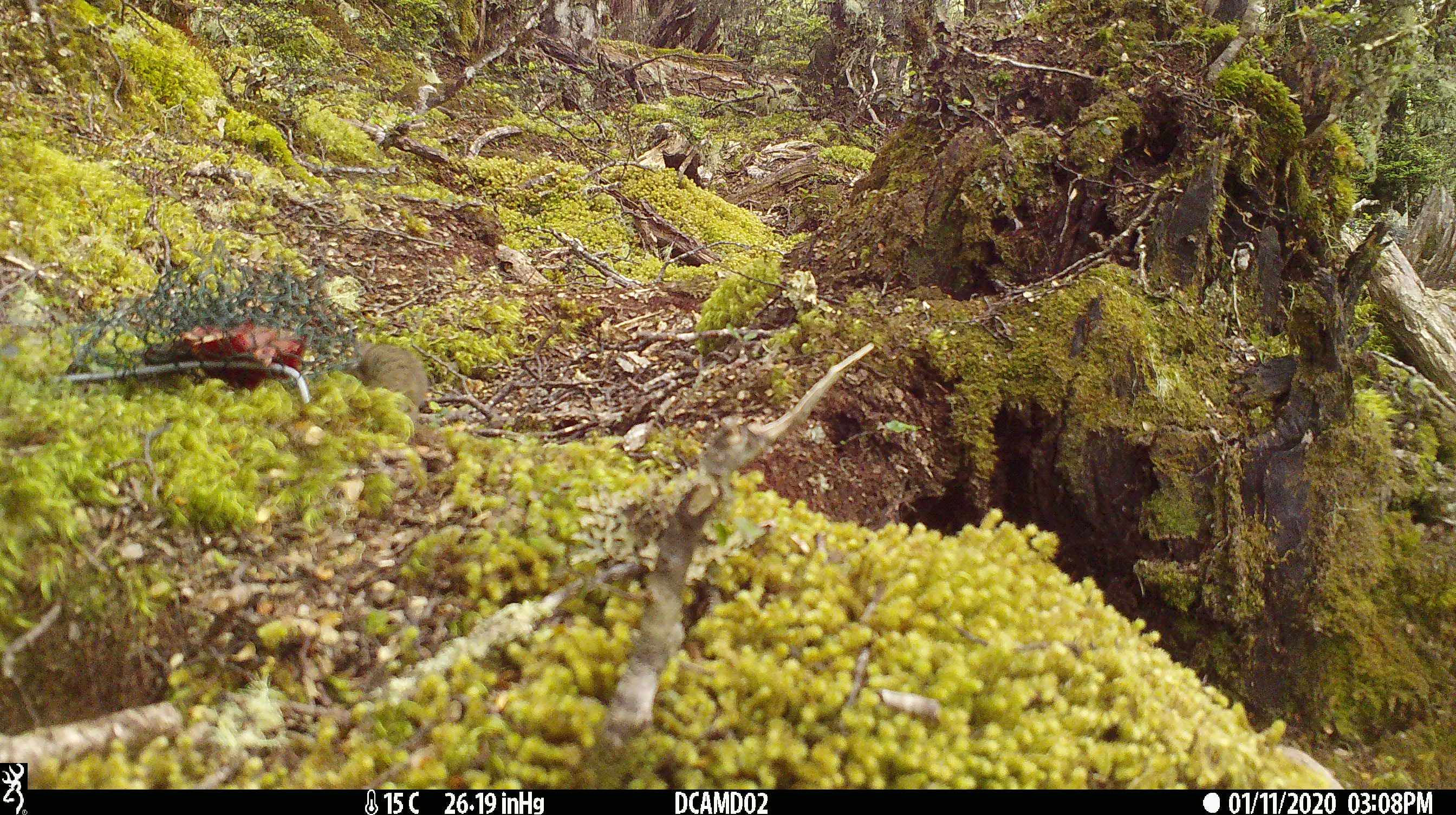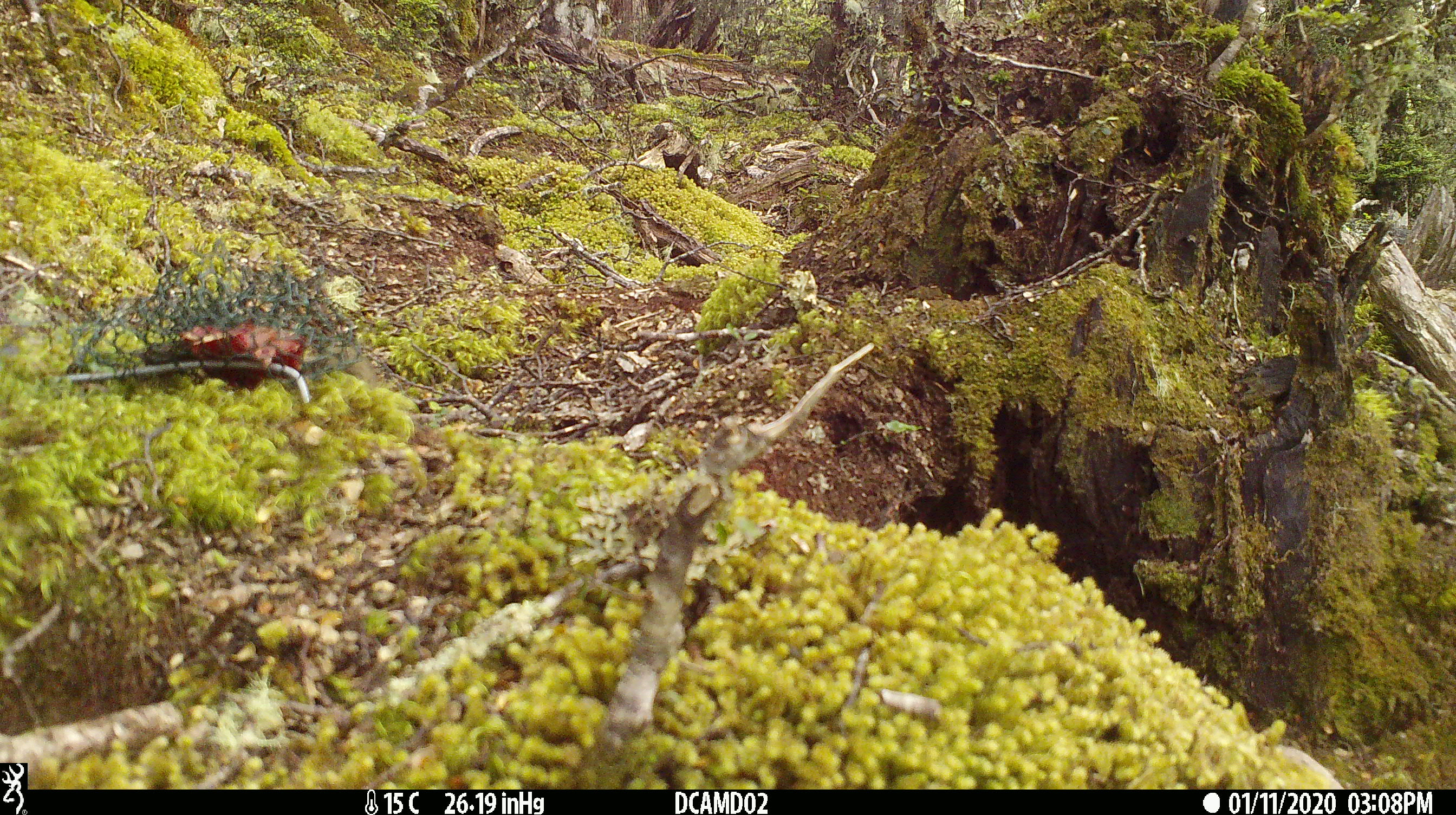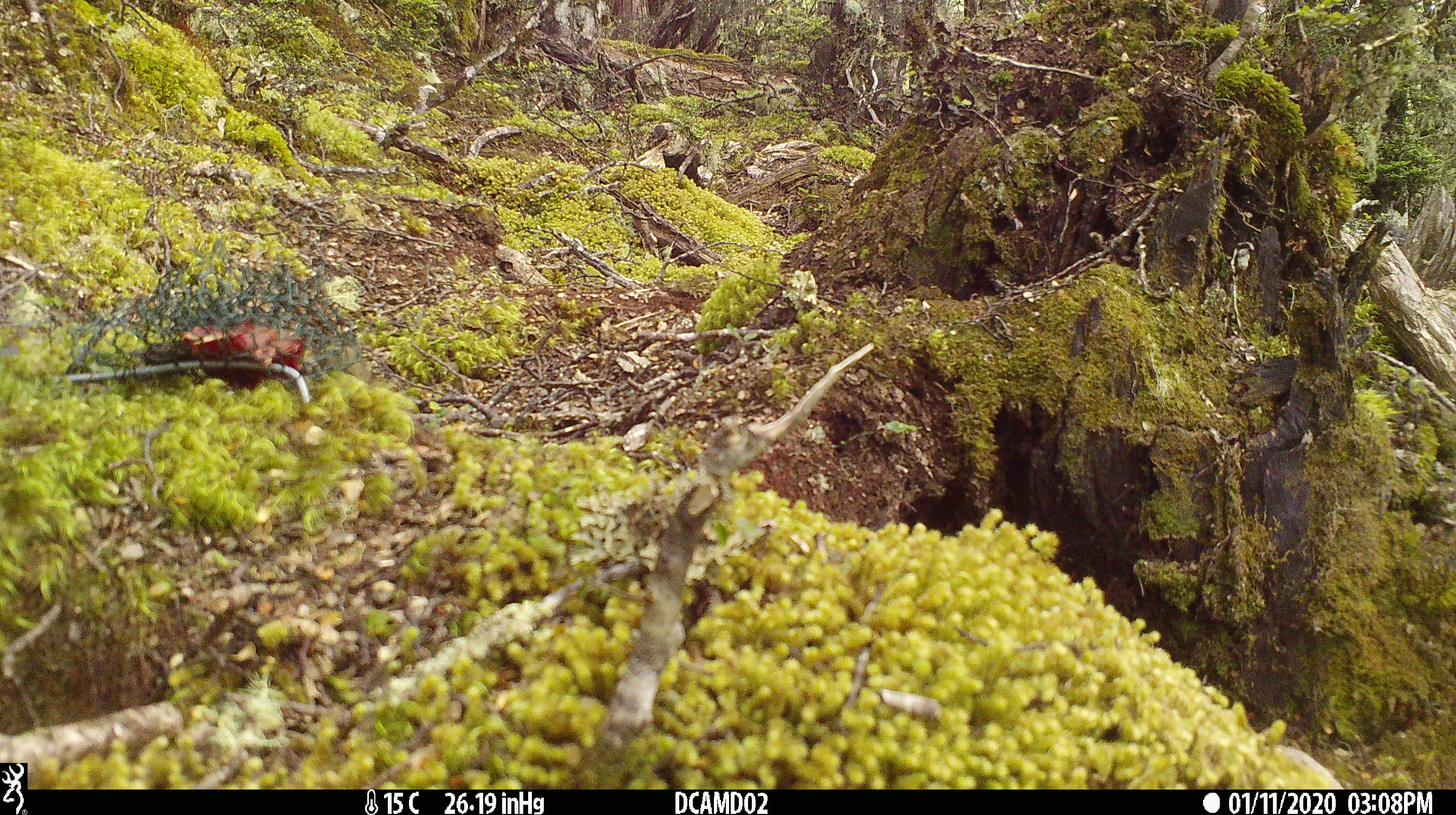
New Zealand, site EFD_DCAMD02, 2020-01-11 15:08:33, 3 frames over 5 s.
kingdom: Animalia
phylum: Chordata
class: Mammalia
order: Rodentia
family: Muridae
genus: Mus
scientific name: Mus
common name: mouse